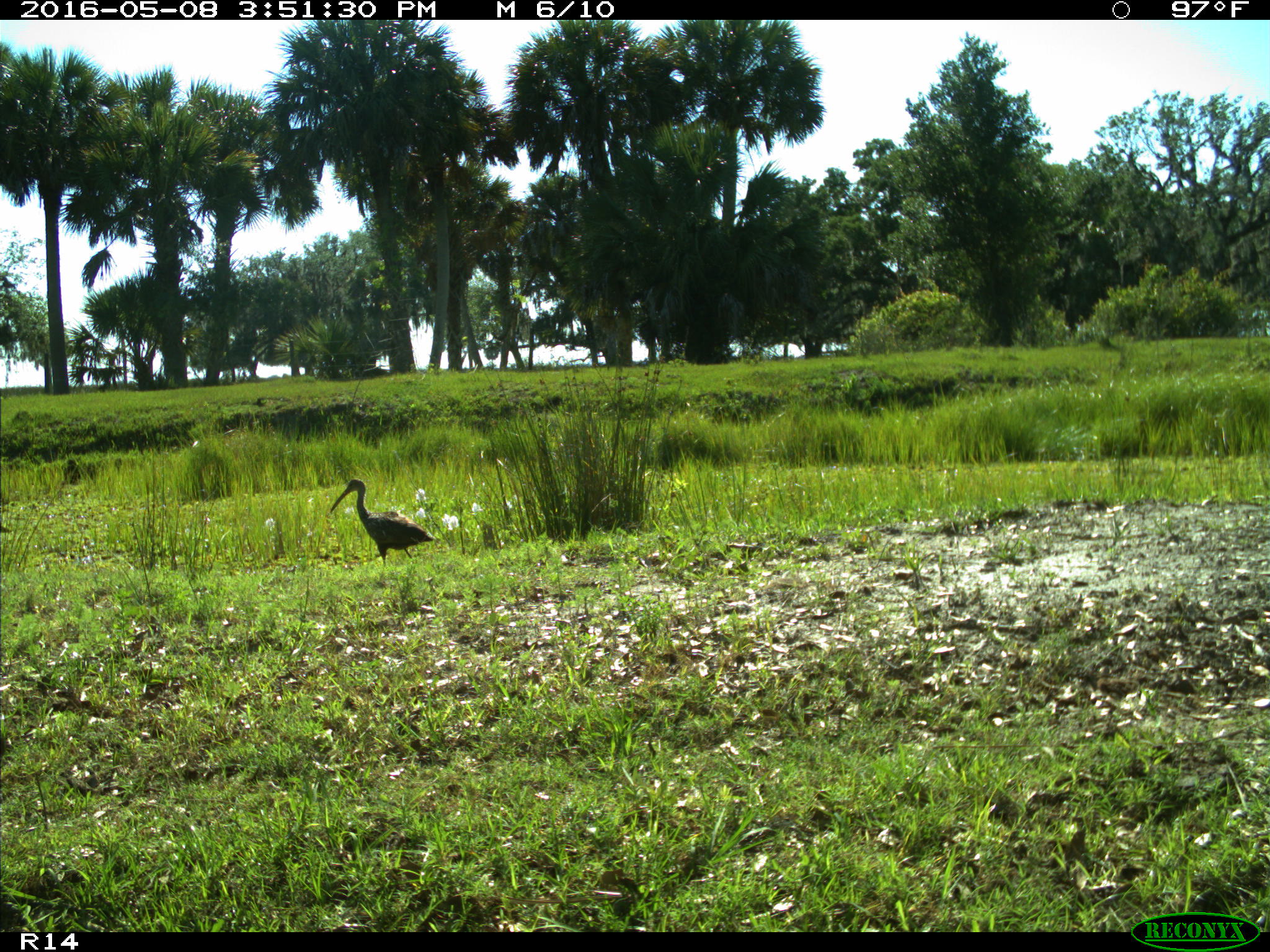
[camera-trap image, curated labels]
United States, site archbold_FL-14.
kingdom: Animalia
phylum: Chordata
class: Aves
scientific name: Aves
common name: birds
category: unidentified bird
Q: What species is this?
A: Unidentified bird (birds) (Aves).